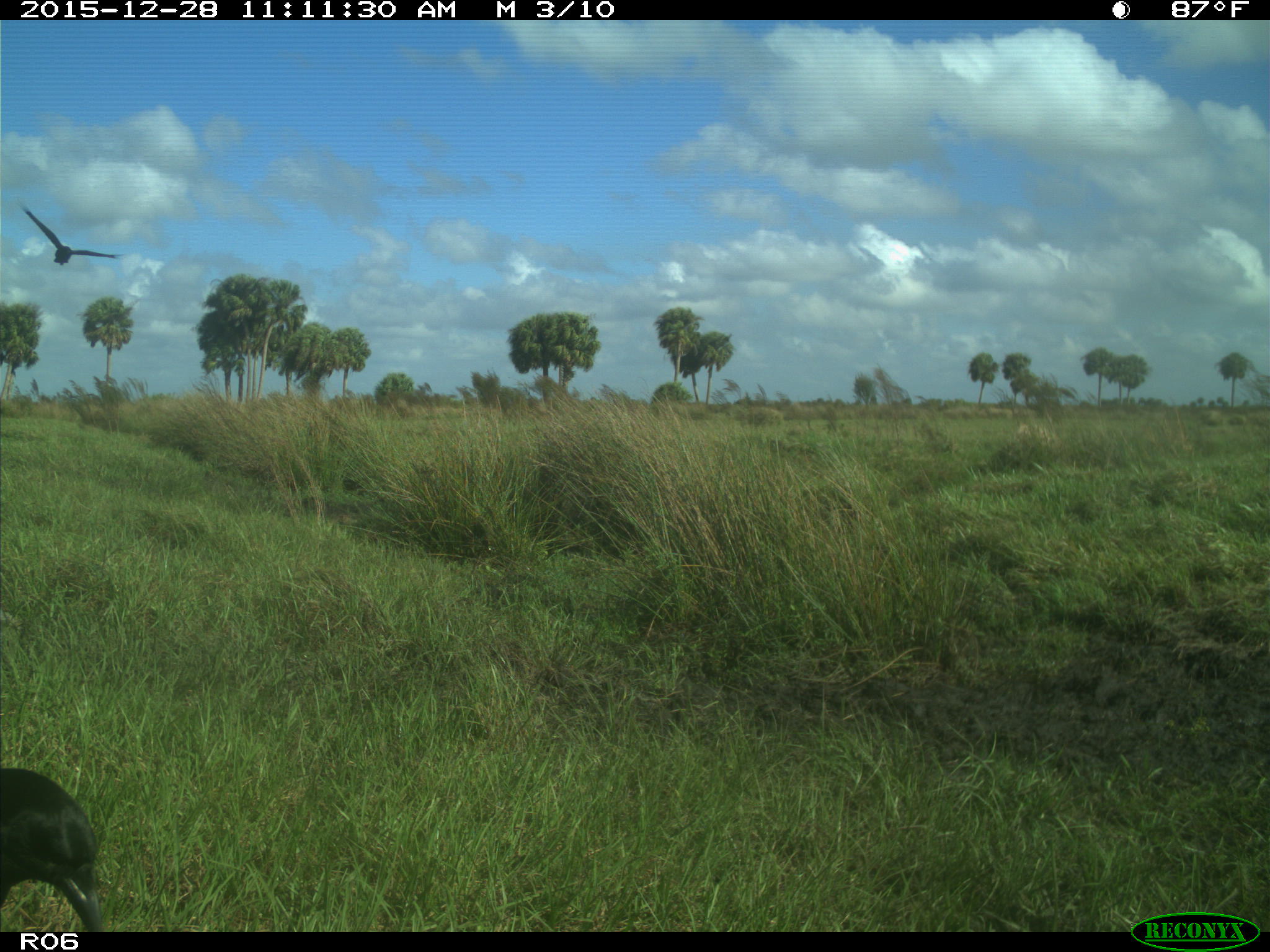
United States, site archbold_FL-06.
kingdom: Animalia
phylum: Chordata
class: Aves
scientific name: Aves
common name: birds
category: unidentified bird